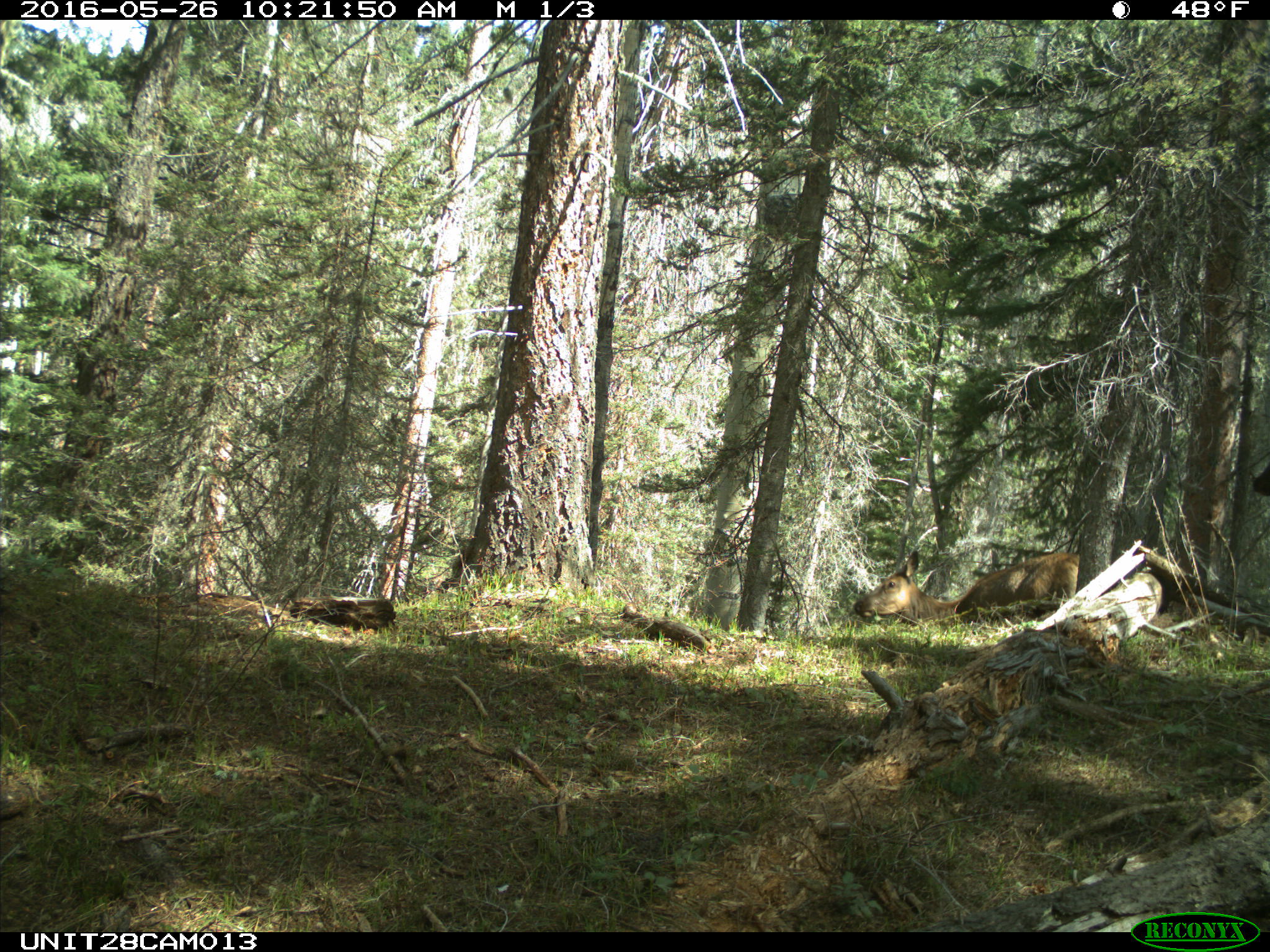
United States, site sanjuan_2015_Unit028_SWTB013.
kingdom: Animalia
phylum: Chordata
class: Mammalia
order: Artiodactyla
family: Cervidae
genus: Cervus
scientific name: Cervus elaphus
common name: red deer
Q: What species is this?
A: Cervus elaphus (red deer).